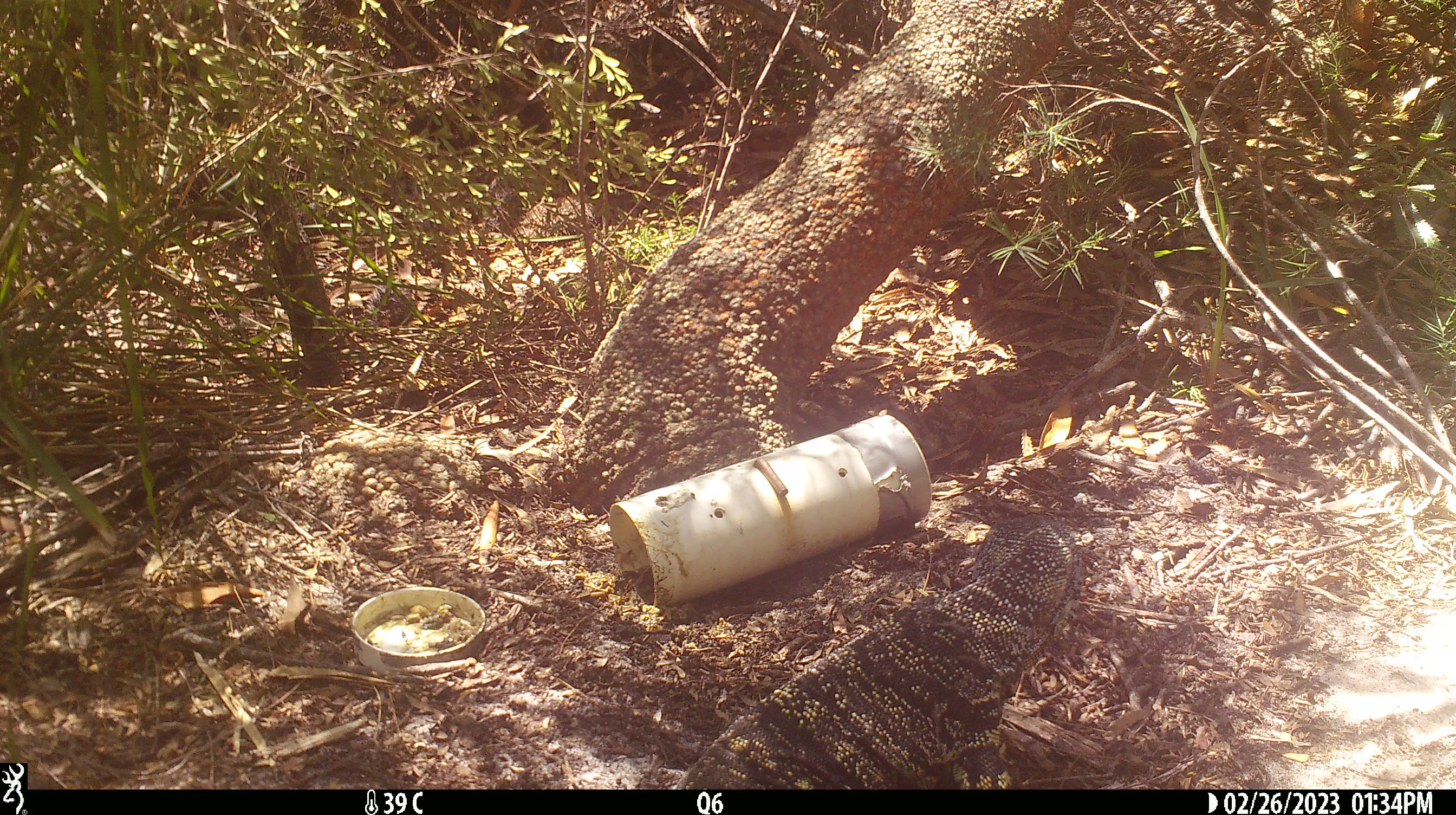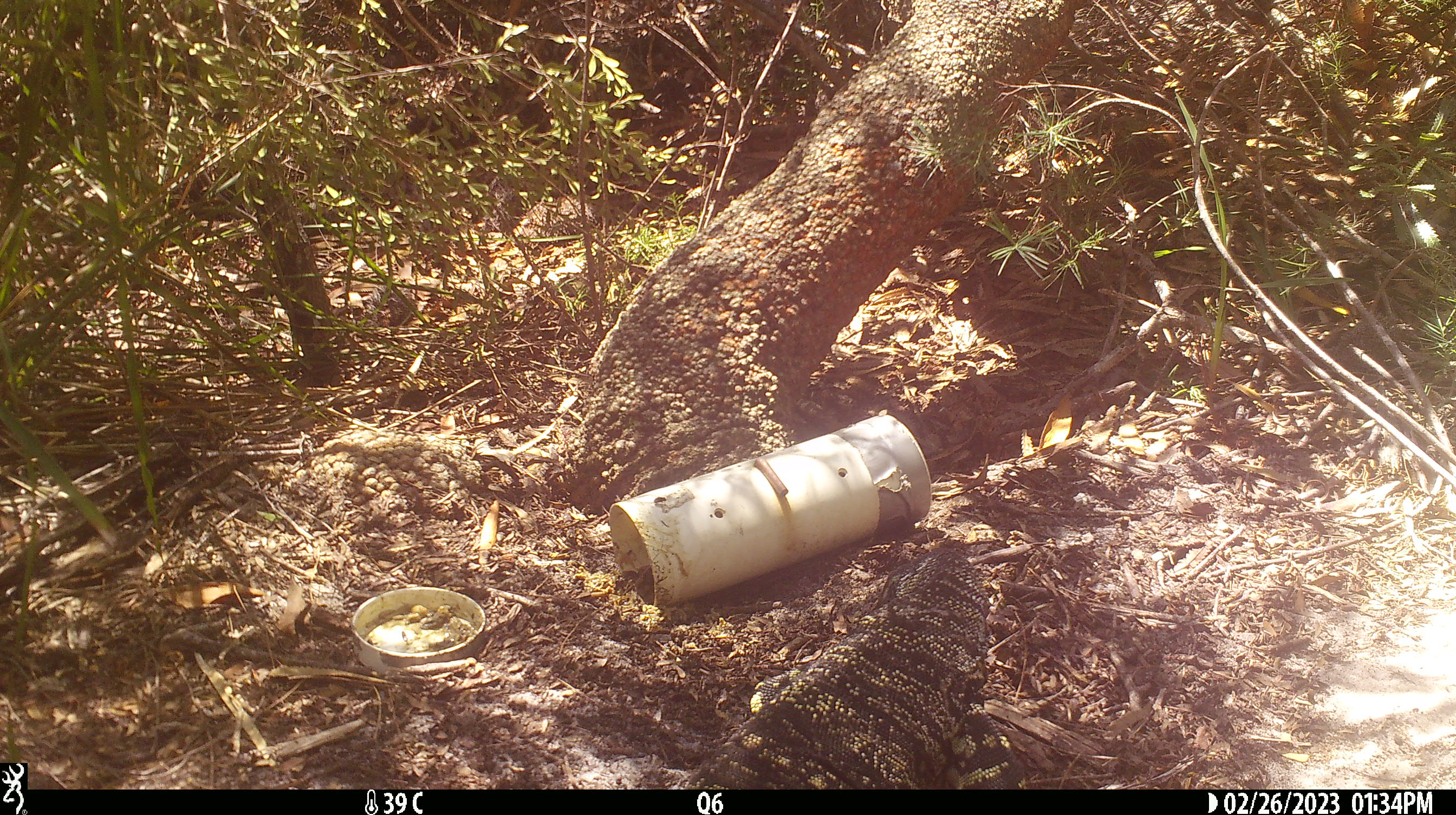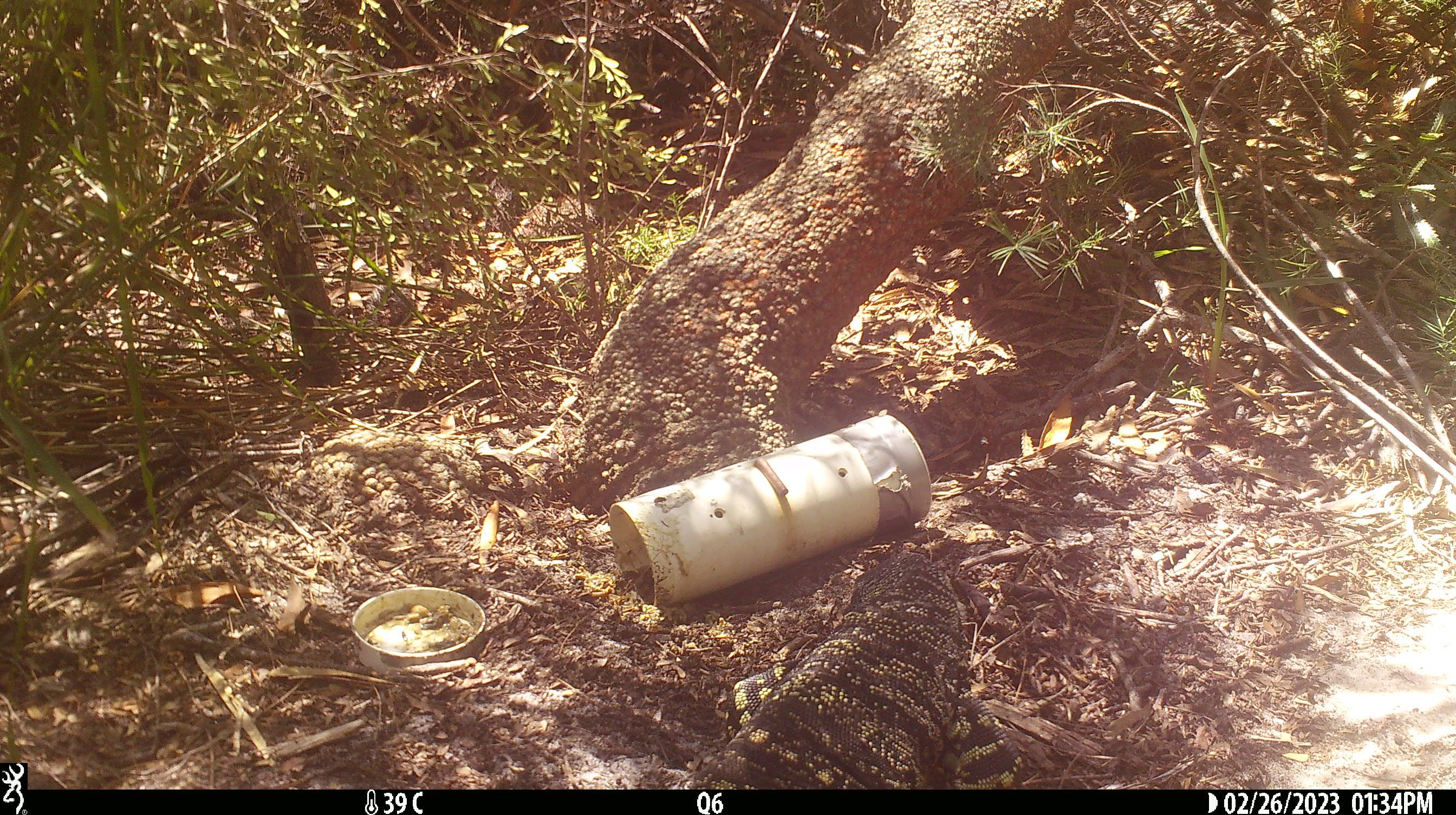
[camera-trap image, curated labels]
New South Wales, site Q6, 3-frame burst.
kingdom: Animalia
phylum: Chordata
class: Reptilia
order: Squamata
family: Varanidae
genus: Varanus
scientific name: Varanus varius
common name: lace monitor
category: goanna